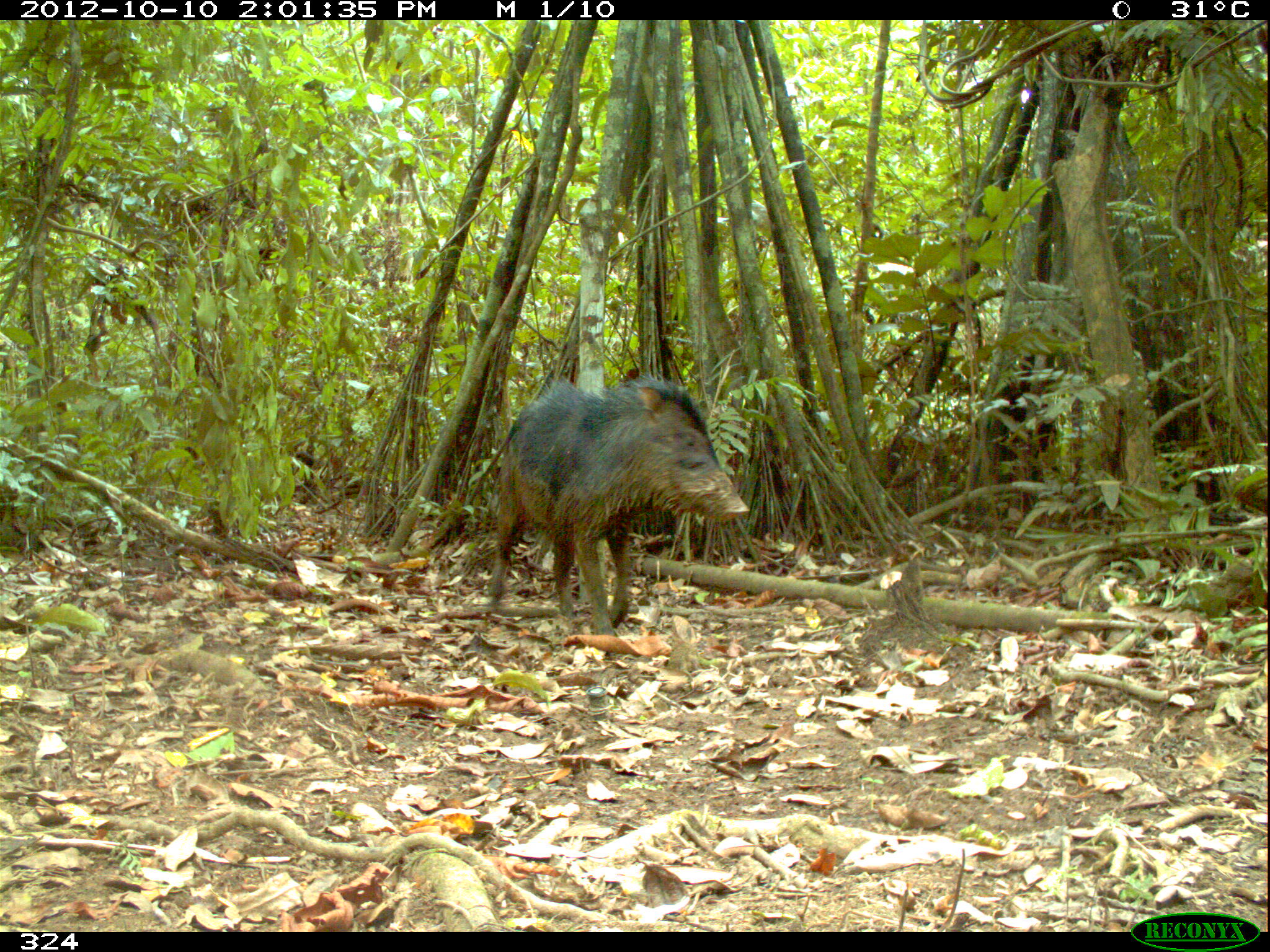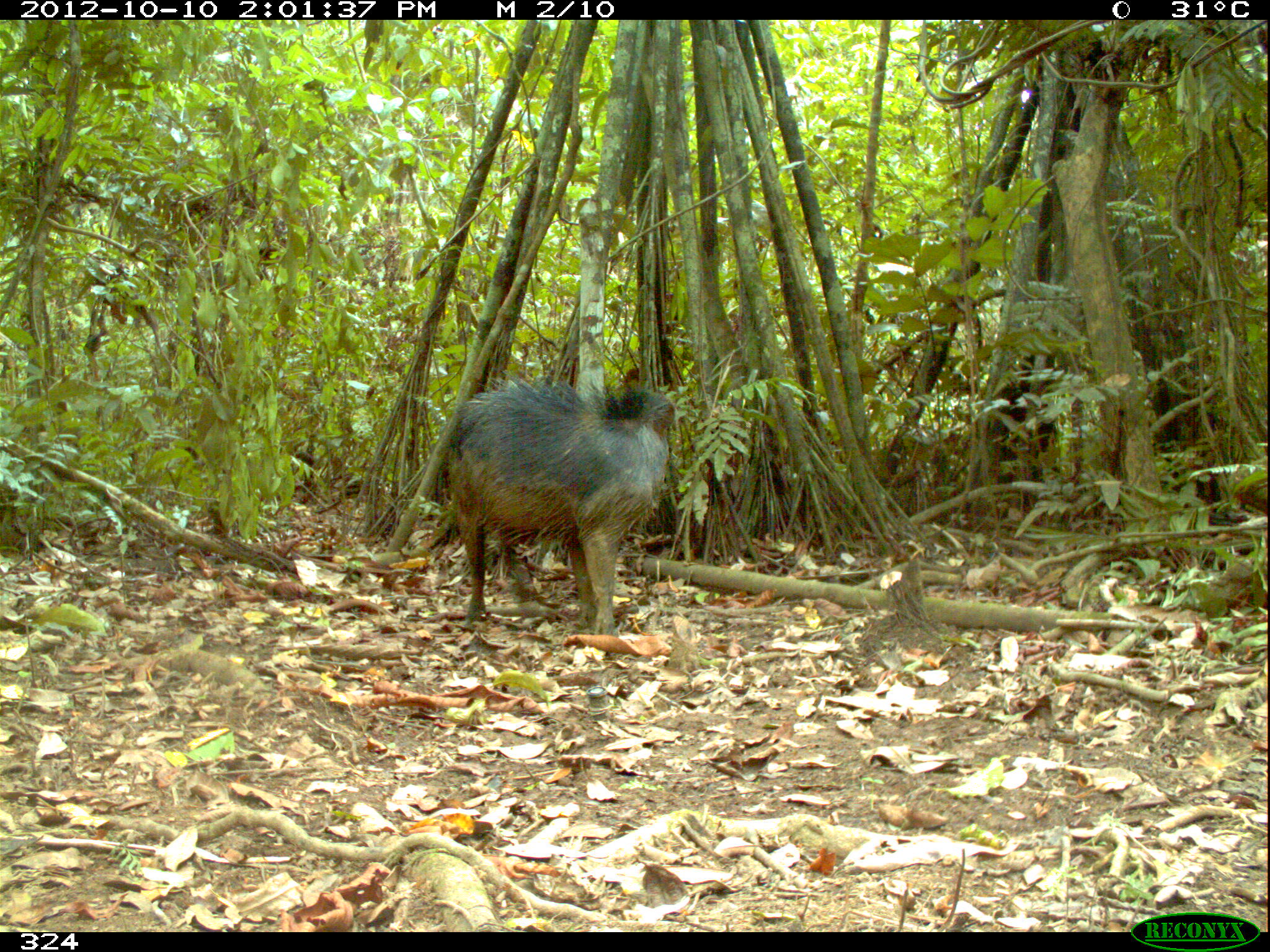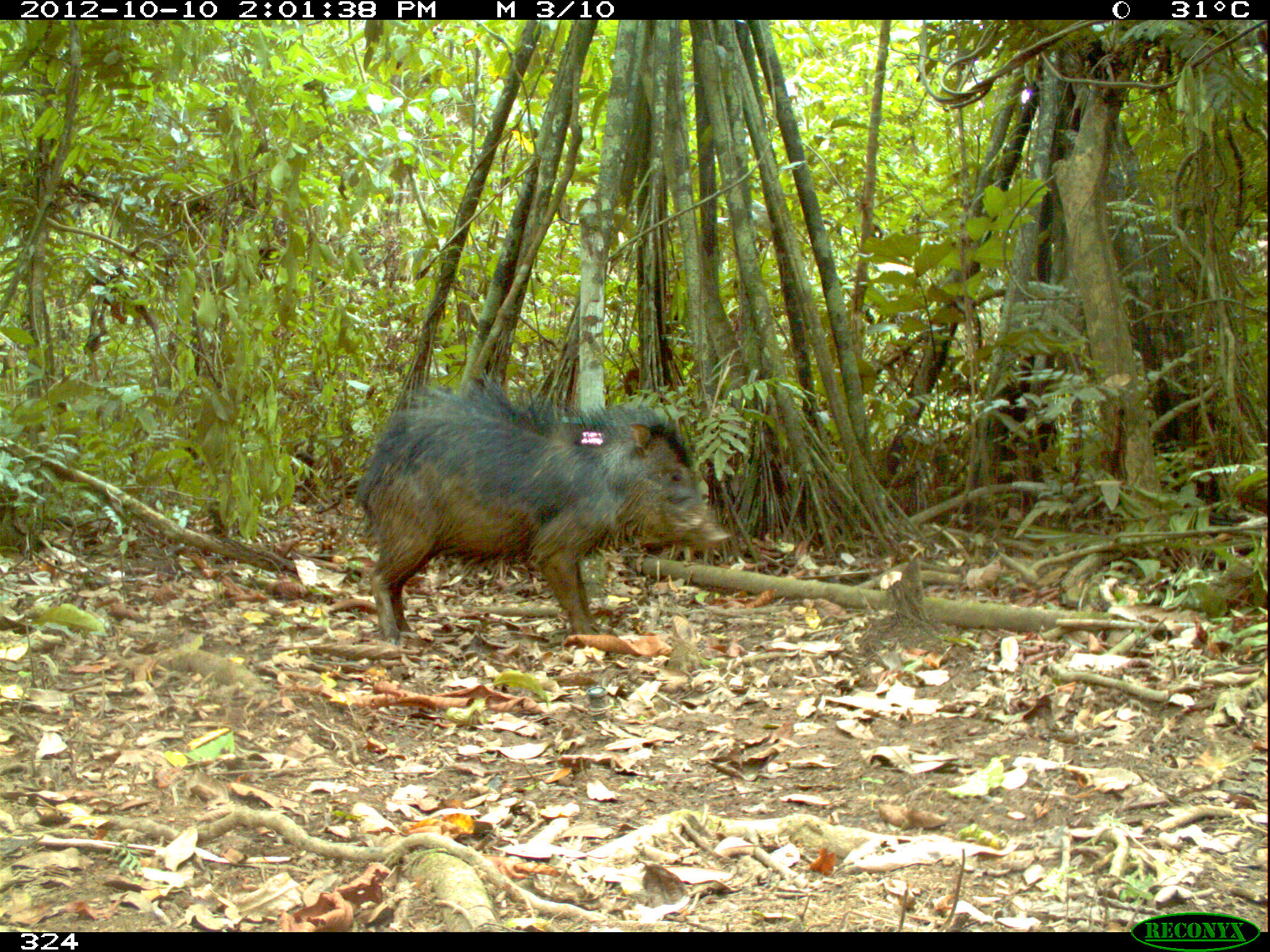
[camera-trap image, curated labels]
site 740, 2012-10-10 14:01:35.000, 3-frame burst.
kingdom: Animalia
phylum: Chordata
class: Mammalia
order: Artiodactyla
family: Tayassuidae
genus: Tayassu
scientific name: Tayassu pecari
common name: white-lipped peccary